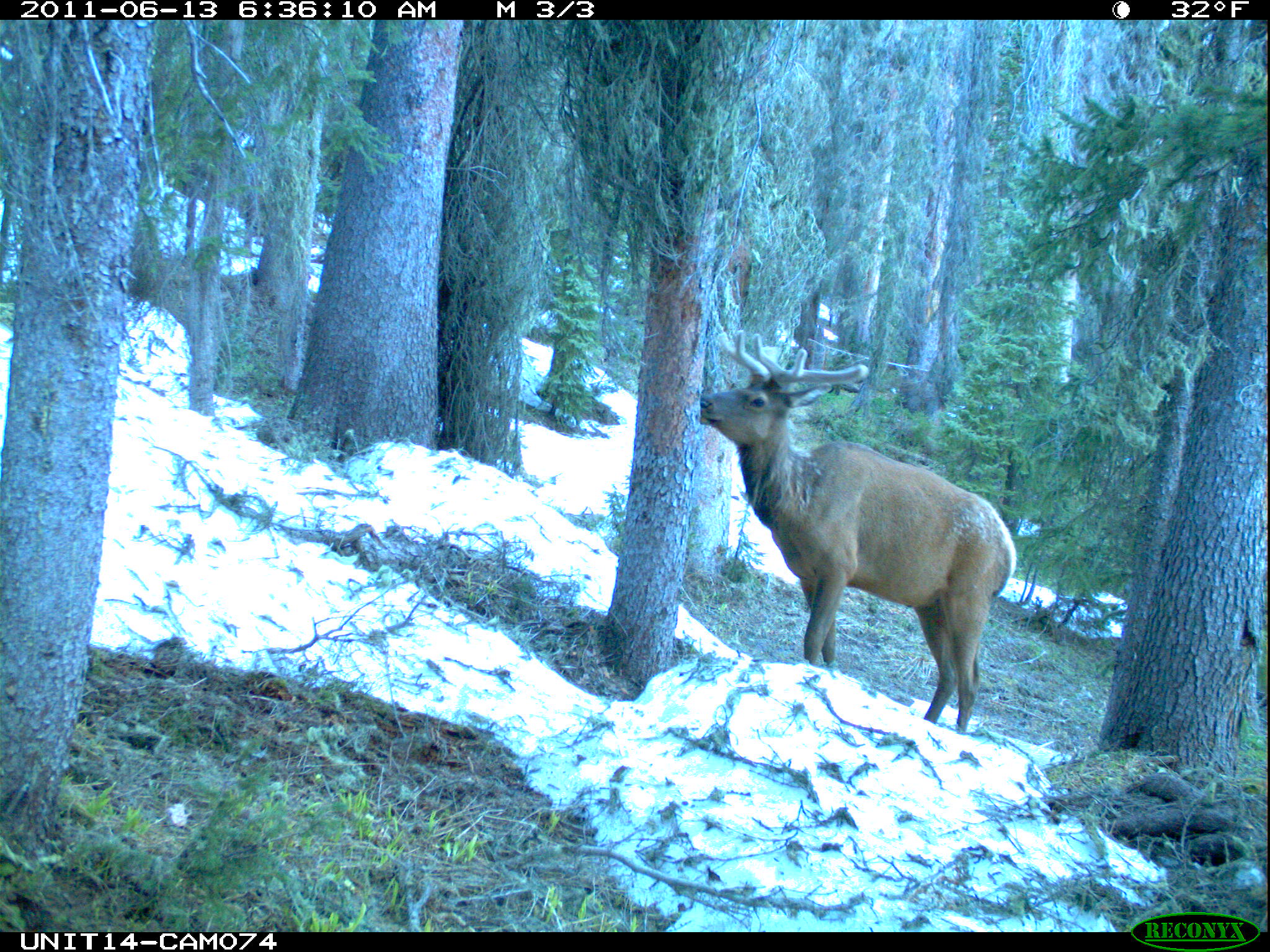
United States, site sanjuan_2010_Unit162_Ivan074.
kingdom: Animalia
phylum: Chordata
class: Mammalia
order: Artiodactyla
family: Cervidae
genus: Cervus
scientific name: Cervus elaphus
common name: red deer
Cervus elaphus (red deer).